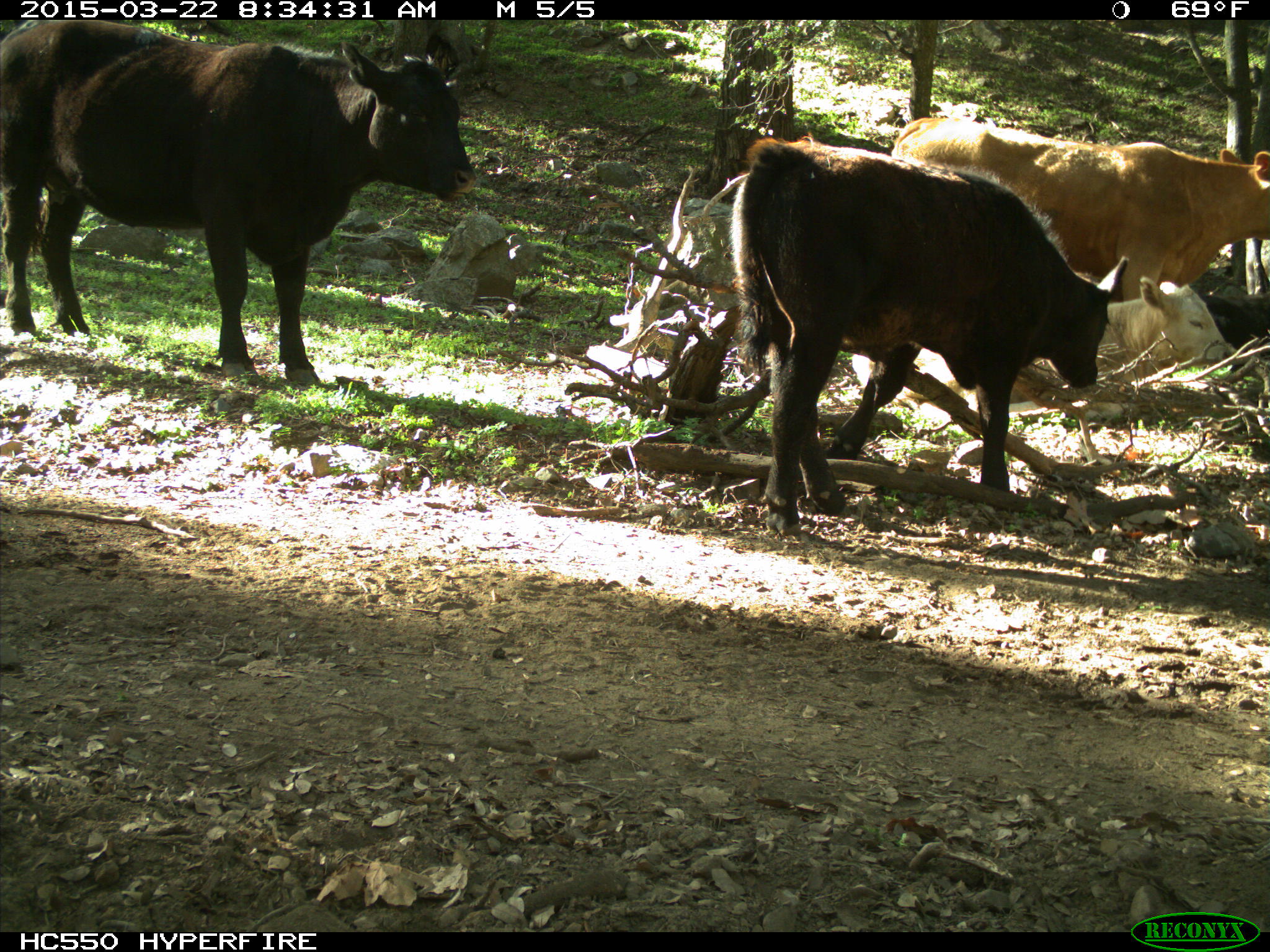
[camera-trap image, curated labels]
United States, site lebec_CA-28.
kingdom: Animalia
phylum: Chordata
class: Mammalia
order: Artiodactyla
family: Bovidae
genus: Bos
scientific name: Bos taurus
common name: domestic cow